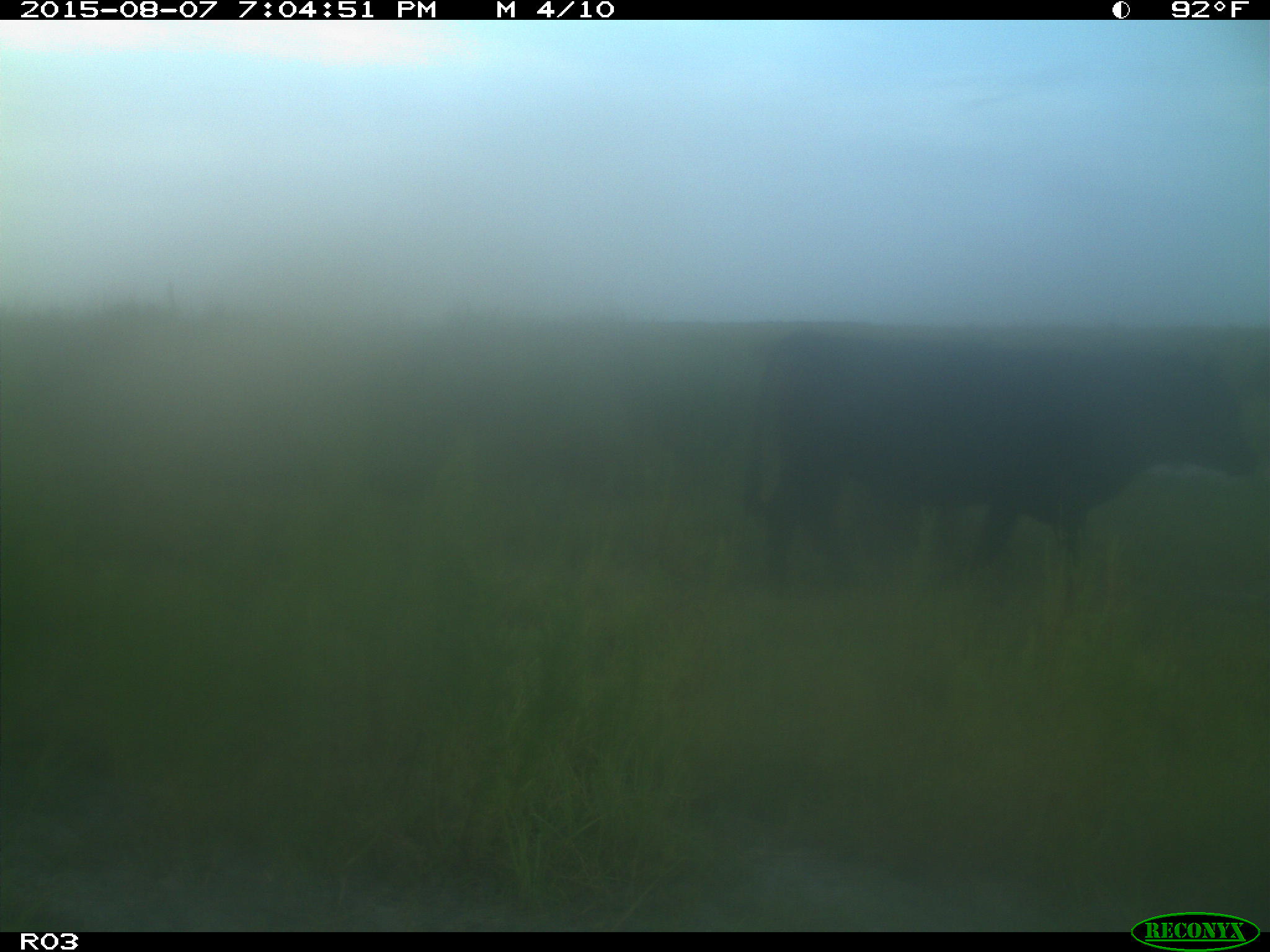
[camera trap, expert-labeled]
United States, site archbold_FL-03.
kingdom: Animalia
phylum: Chordata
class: Mammalia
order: Artiodactyla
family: Bovidae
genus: Bos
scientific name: Bos taurus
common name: domestic cow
Bos taurus (domestic cow).